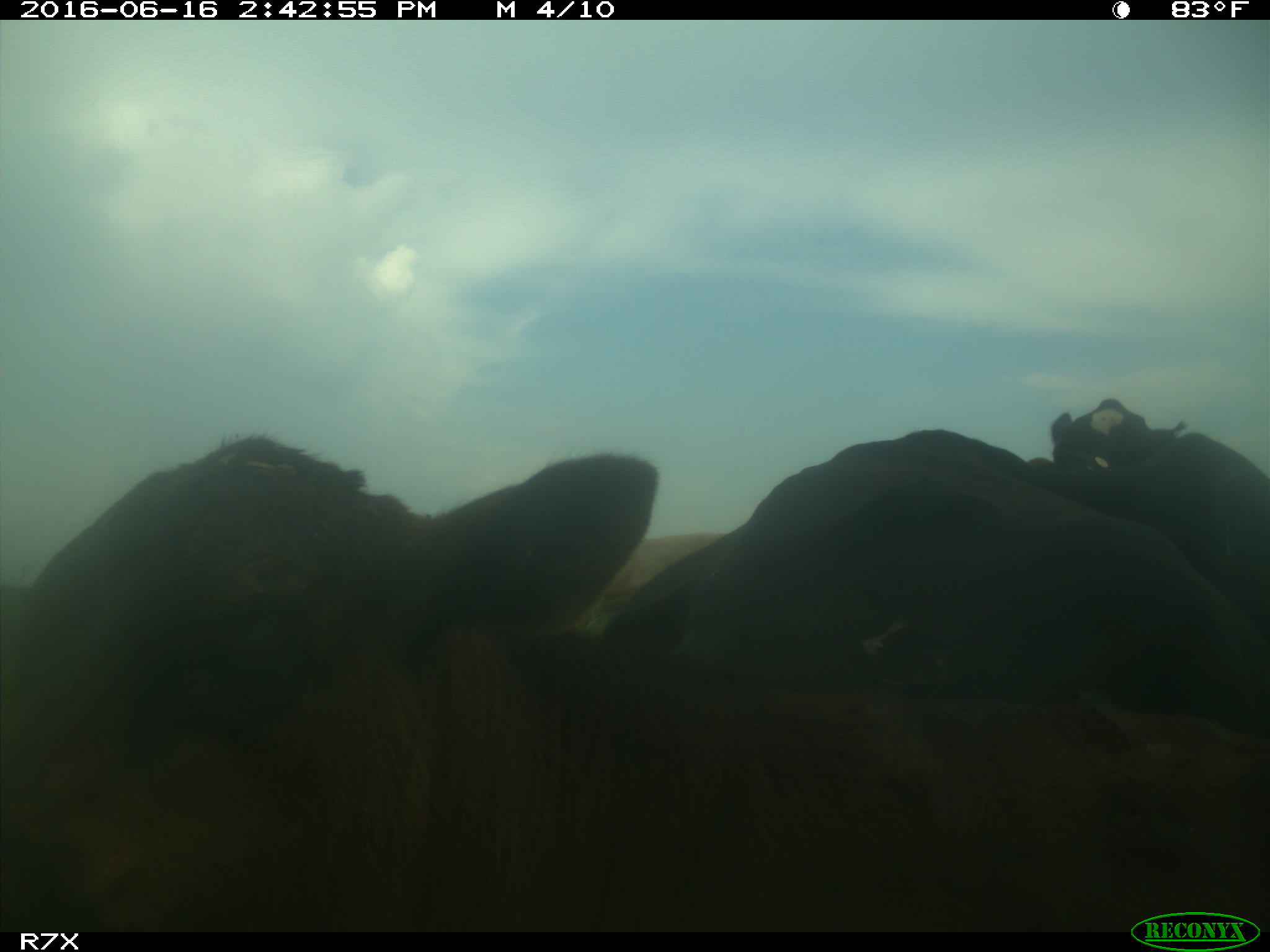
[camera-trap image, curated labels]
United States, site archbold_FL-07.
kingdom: Animalia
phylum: Chordata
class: Mammalia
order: Artiodactyla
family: Bovidae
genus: Bos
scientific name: Bos taurus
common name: domestic cow